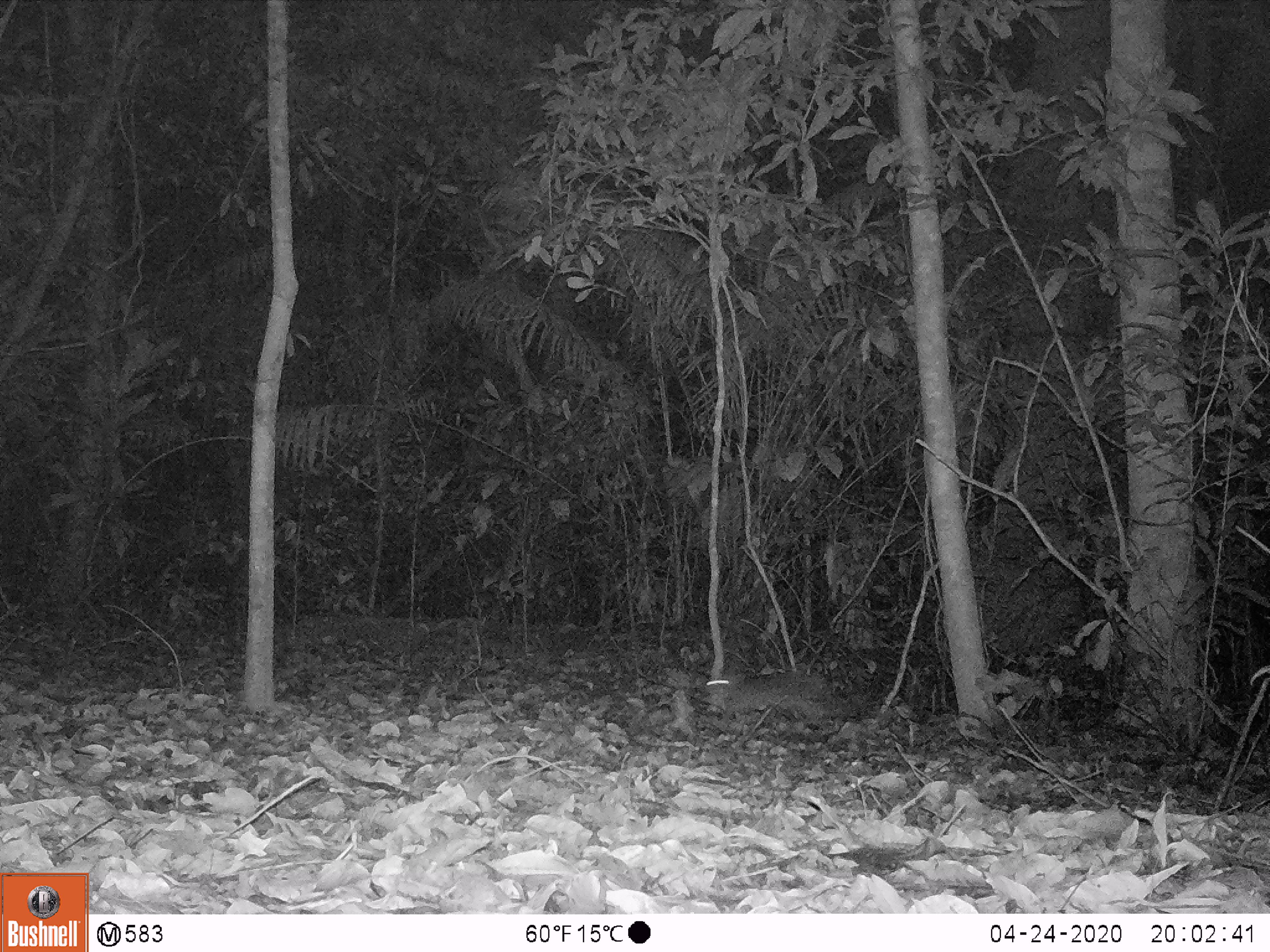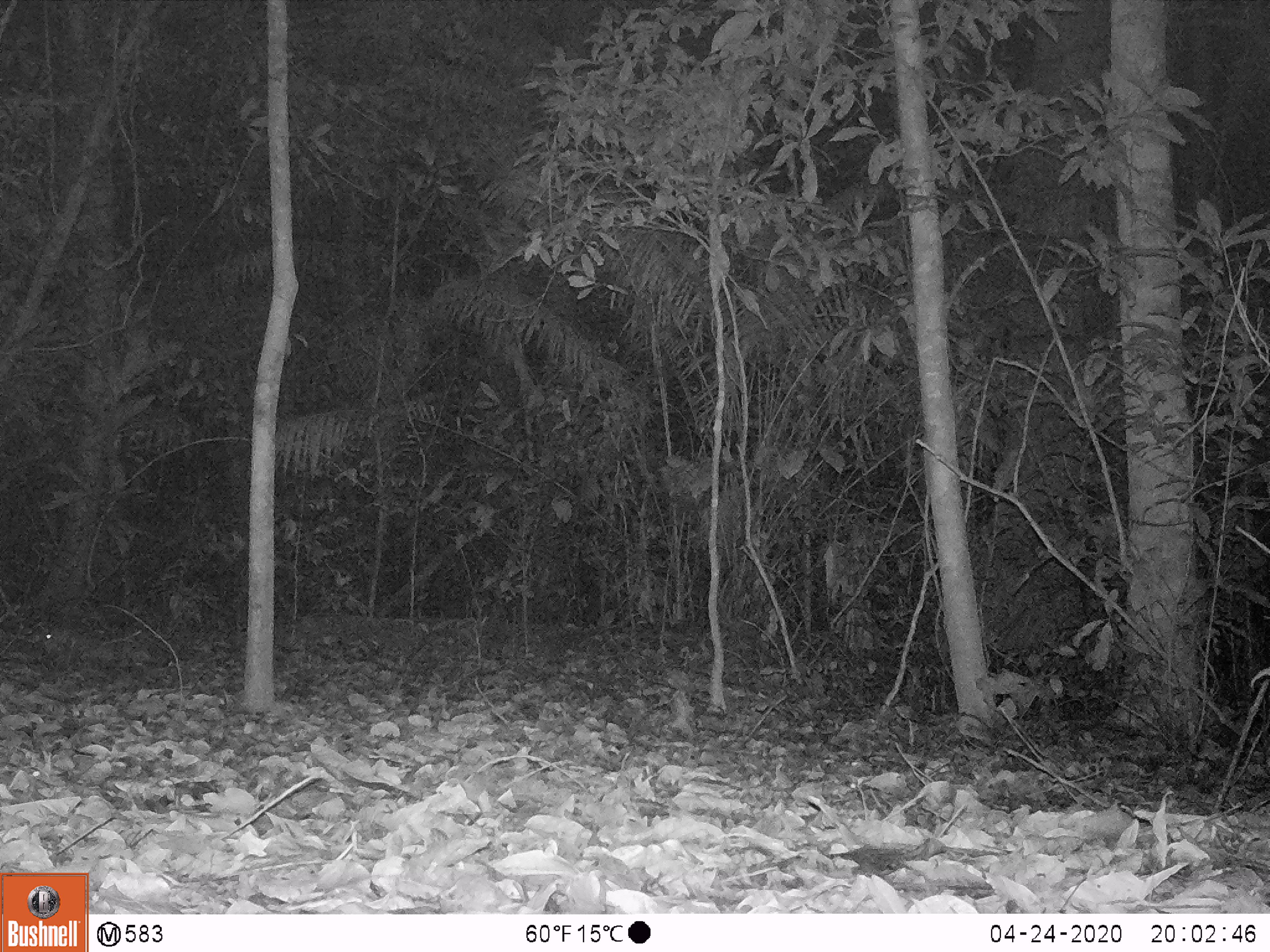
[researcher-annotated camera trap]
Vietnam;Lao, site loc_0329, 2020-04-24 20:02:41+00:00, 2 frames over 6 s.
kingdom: Animalia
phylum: Chordata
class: Mammalia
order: Rodentia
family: Hystricidae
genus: Atherurus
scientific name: Atherurus macrourus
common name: asiatic brush-tailed porcupine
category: asiatic brush tailed porcupine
Asiatic brush tailed porcupine (asiatic brush-tailed porcupine) (Atherurus macrourus). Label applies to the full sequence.